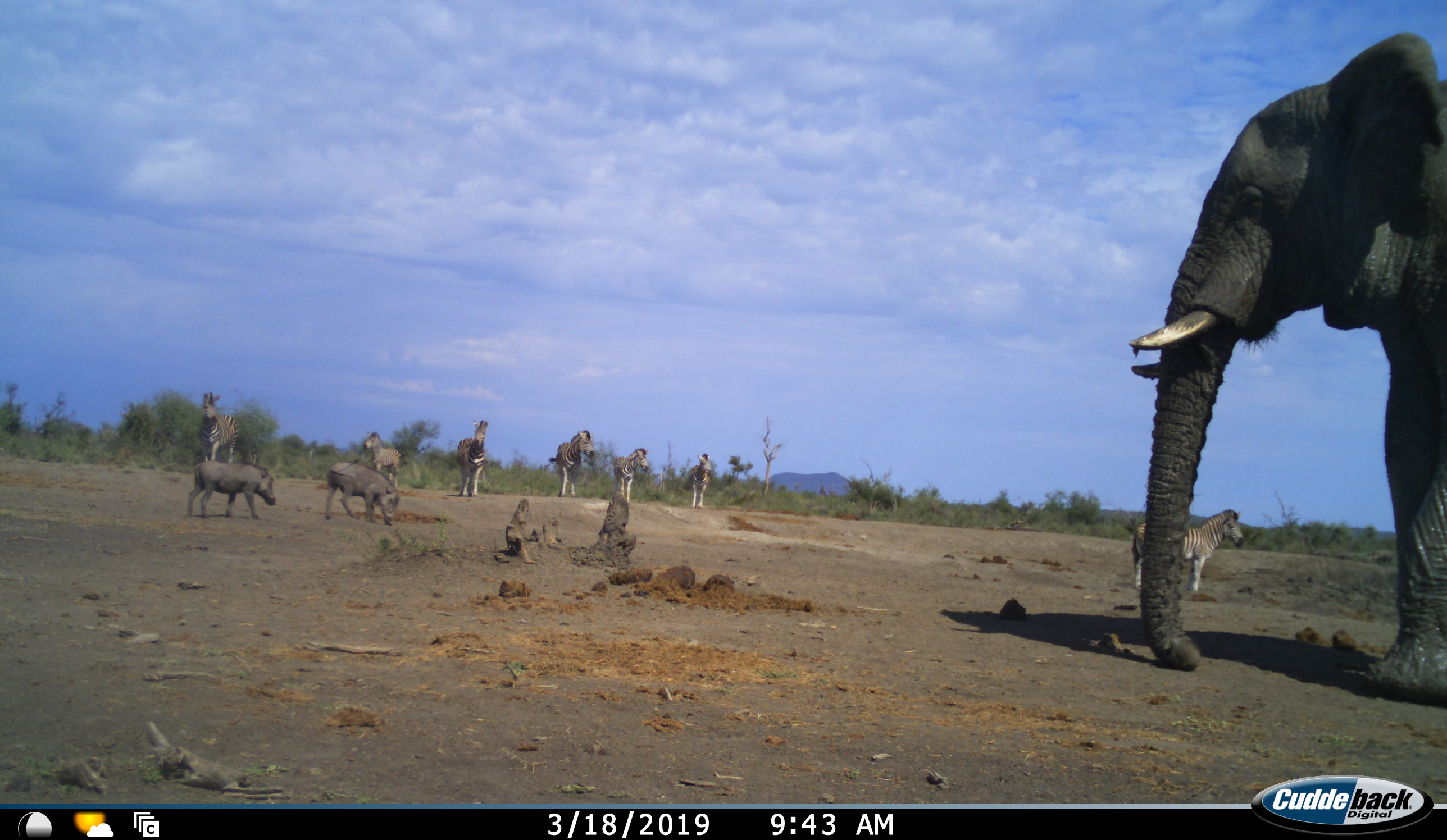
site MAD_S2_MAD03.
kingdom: Animalia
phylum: Chordata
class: Mammalia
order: Proboscidea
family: Elephantidae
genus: Loxodonta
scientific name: Loxodonta africana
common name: african bush elephant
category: elephant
Elephant (african bush elephant) (Loxodonta africana), count 1. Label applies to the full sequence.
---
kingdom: Animalia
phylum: Chordata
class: Mammalia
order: Artiodactyla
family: Suidae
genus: Phacochoerus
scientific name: Phacochoerus africanus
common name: warthog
Warthog (Phacochoerus africanus), count 2. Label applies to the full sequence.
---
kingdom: Animalia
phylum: Chordata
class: Mammalia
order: Perissodactyla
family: Equidae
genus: Equus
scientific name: Equus quagga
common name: plains zebra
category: zebraplains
Zebraplains (plains zebra) (Equus quagga), count 7. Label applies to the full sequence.